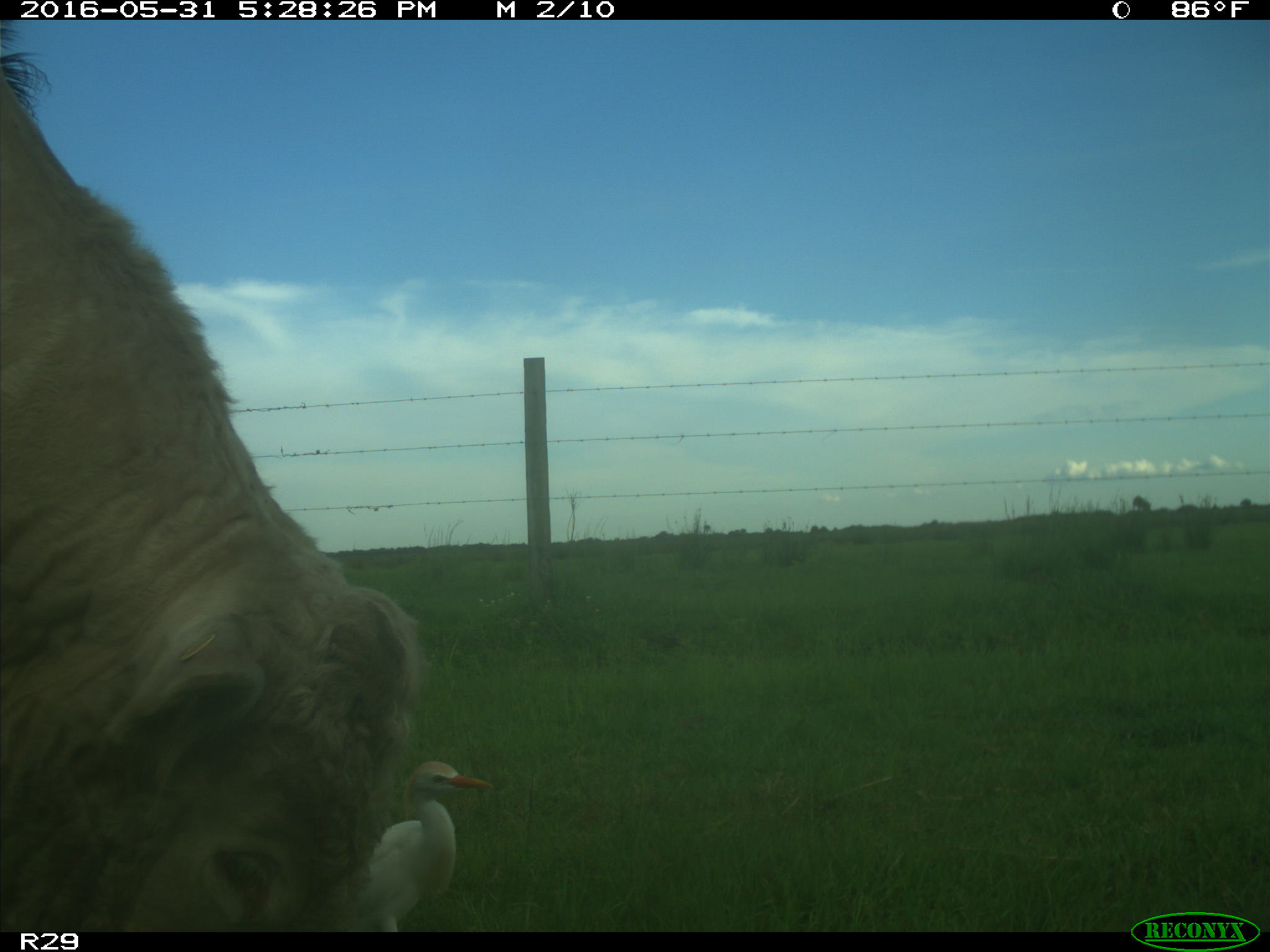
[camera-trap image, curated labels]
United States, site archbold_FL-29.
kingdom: Animalia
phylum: Chordata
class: Mammalia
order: Artiodactyla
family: Bovidae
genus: Bos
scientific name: Bos taurus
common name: domestic cow